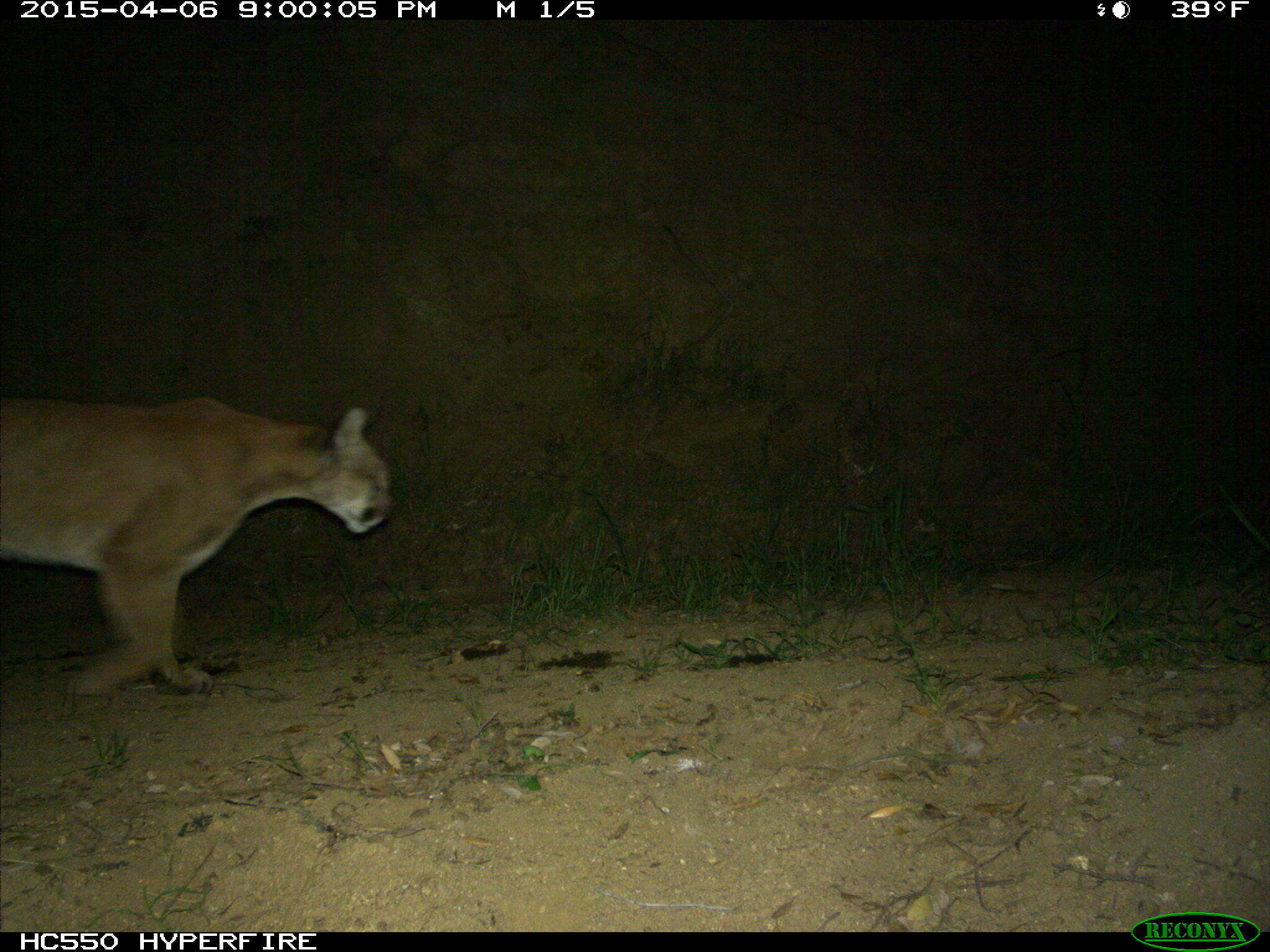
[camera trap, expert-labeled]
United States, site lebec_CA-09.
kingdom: Animalia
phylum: Chordata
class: Mammalia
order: Carnivora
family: Felidae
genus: Puma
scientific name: Puma concolor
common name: mountain lion